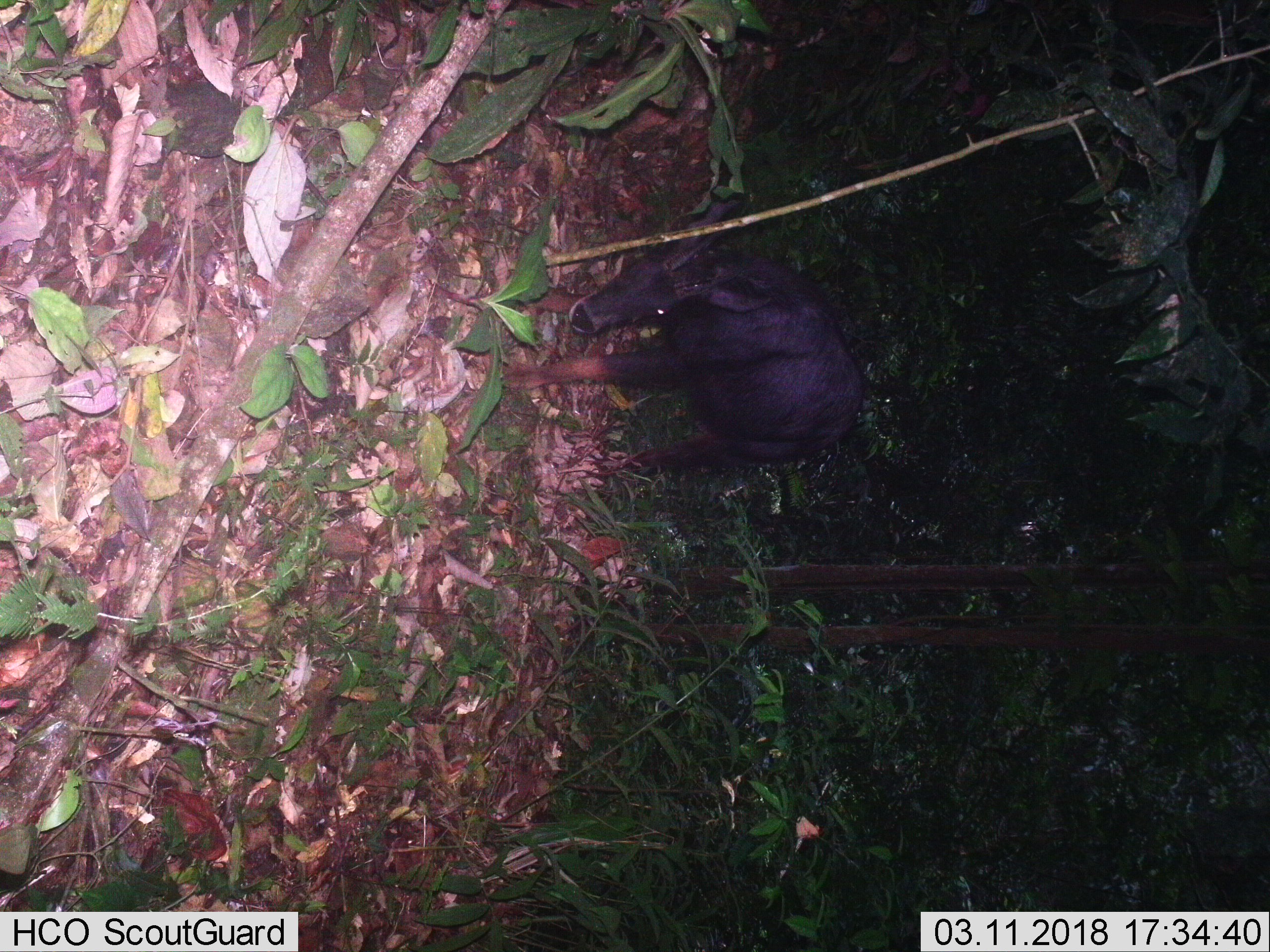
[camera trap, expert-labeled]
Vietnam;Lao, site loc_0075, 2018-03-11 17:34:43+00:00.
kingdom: Animalia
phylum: Chordata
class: Mammalia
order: Artiodactyla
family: Bovidae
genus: Capricornis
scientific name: Capricornis sumatraensis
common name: chinese serow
Chinese serow (Capricornis sumatraensis). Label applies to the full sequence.